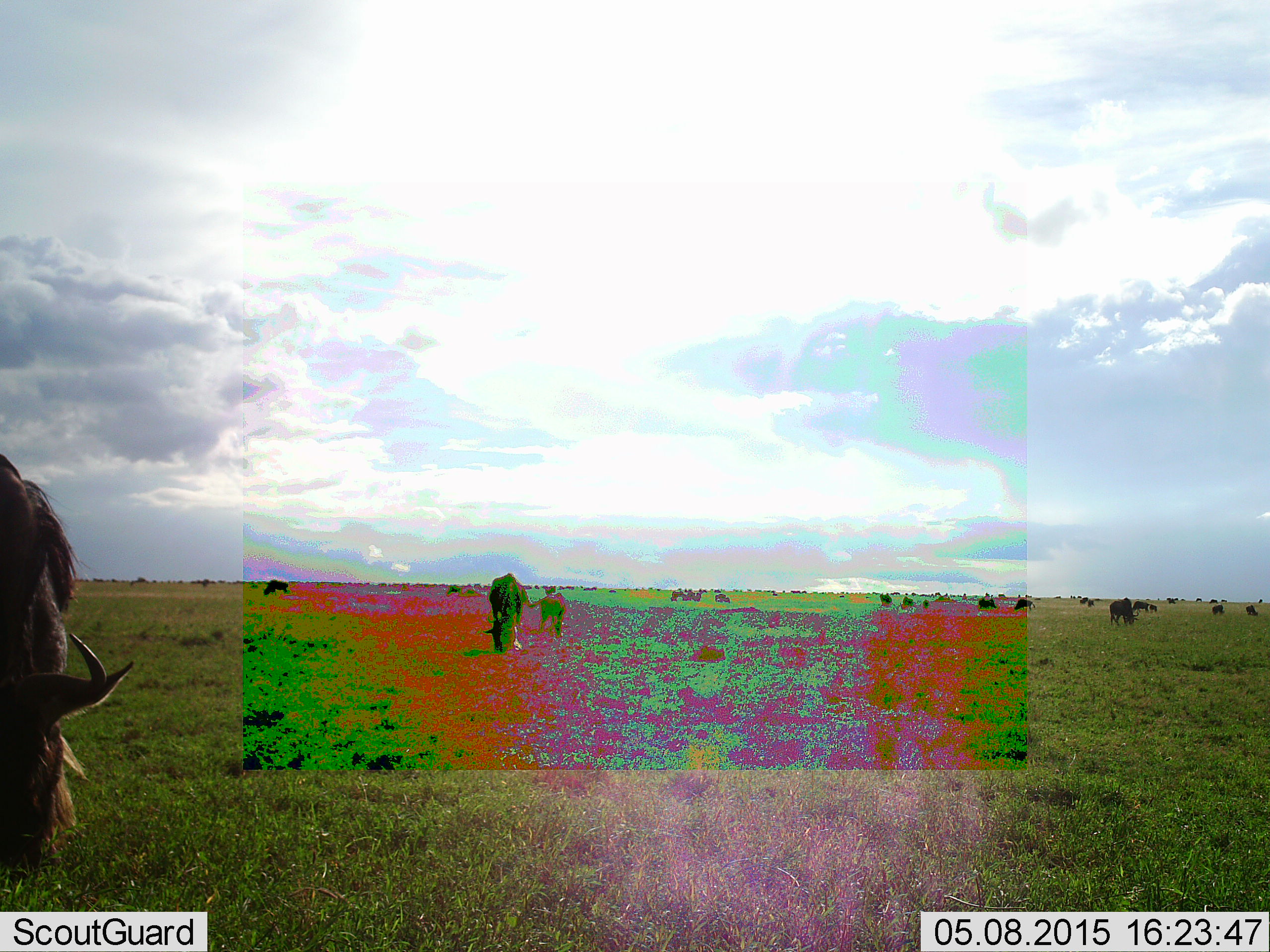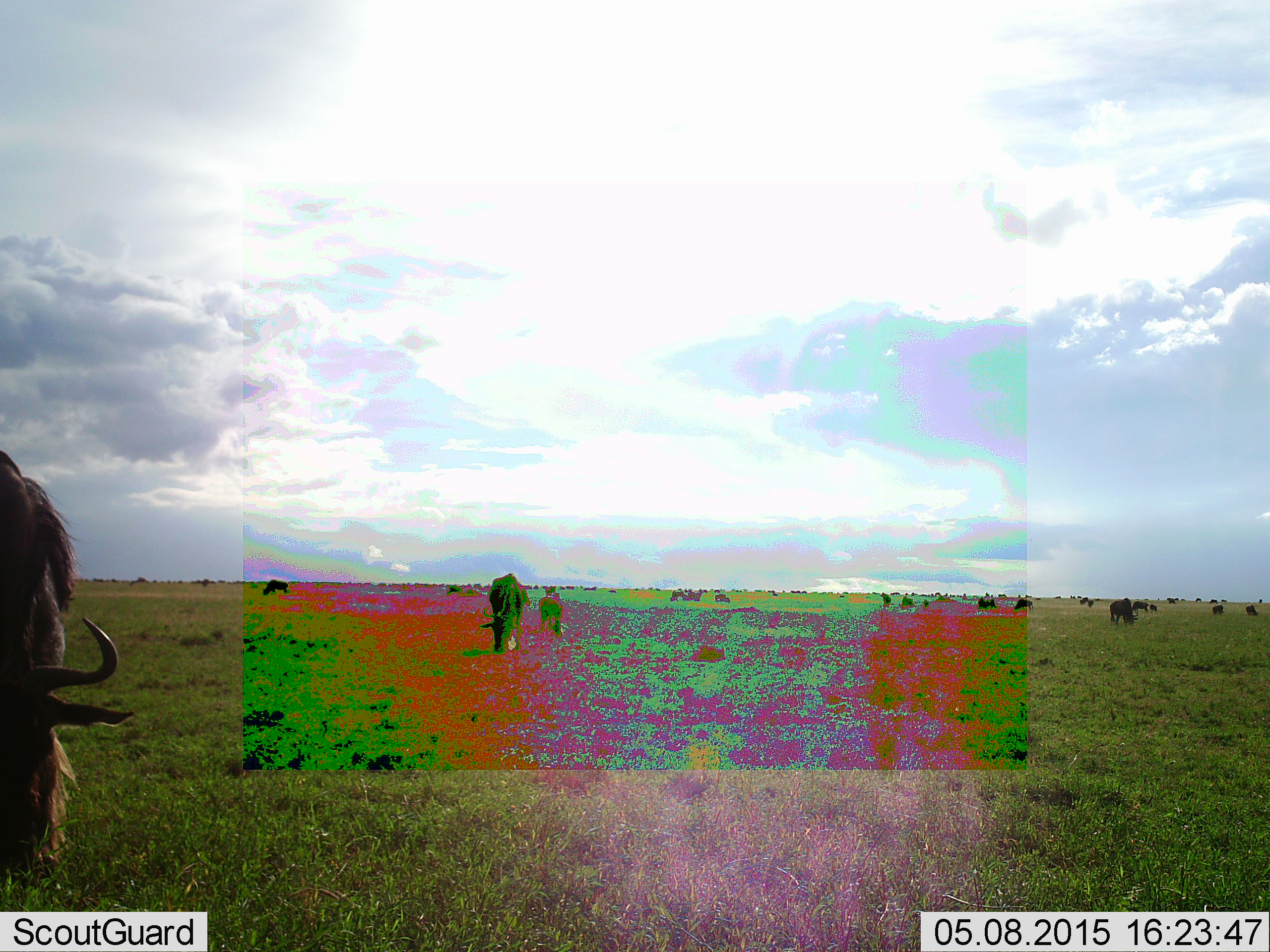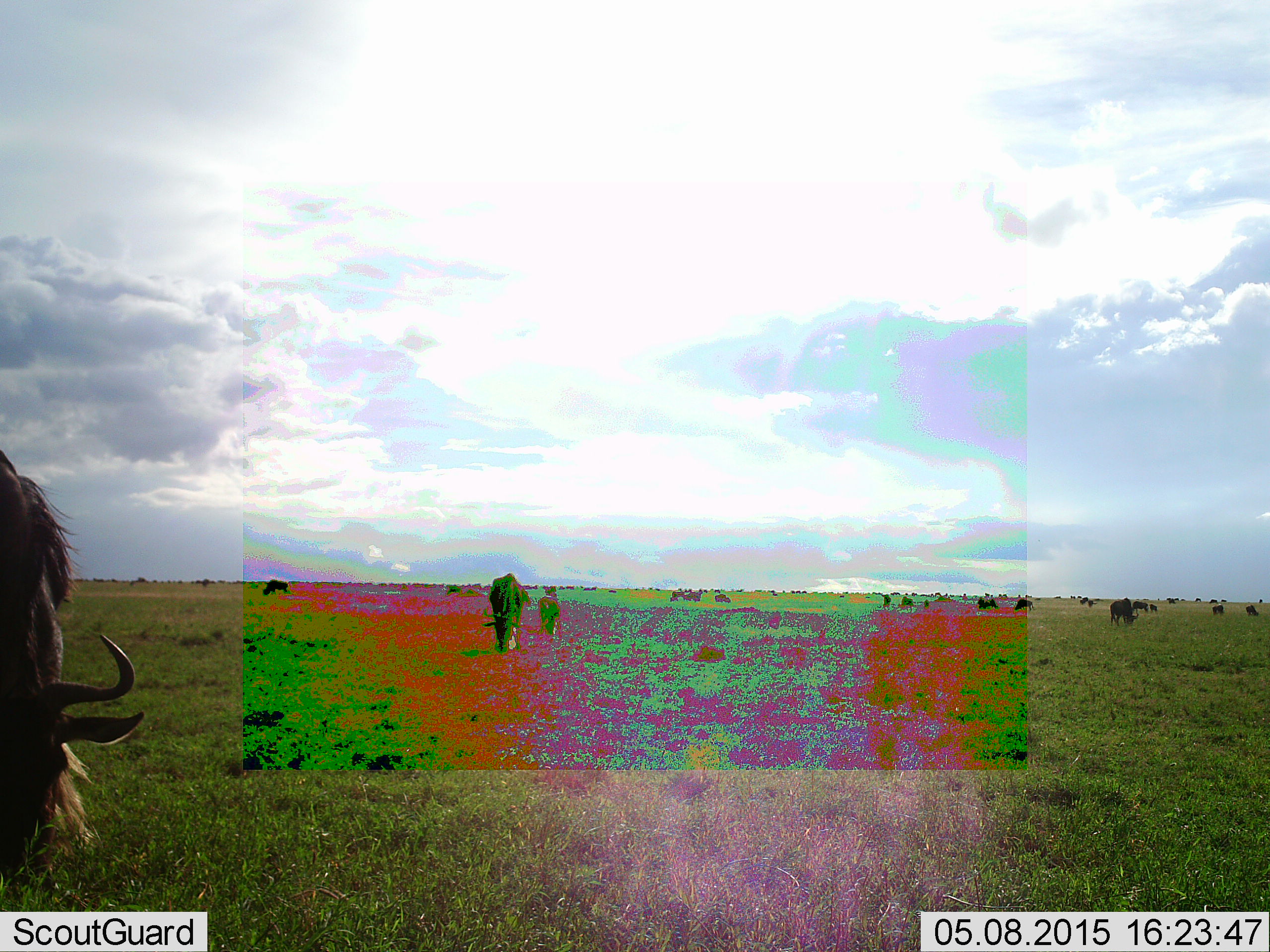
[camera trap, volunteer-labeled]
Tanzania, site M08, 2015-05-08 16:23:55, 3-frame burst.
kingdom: Animalia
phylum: Chordata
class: Mammalia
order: Artiodactyla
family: Bovidae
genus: Connochaetes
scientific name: Connochaetes taurinus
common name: blue wildebeest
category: wildebeest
Wildebeest (blue wildebeest) (Connochaetes taurinus), count 11-50. Behavior (volunteer vote fractions): standing 50%, resting 0%, moving 20%, interacting 0%. Young present (vote fraction): 10%. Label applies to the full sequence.